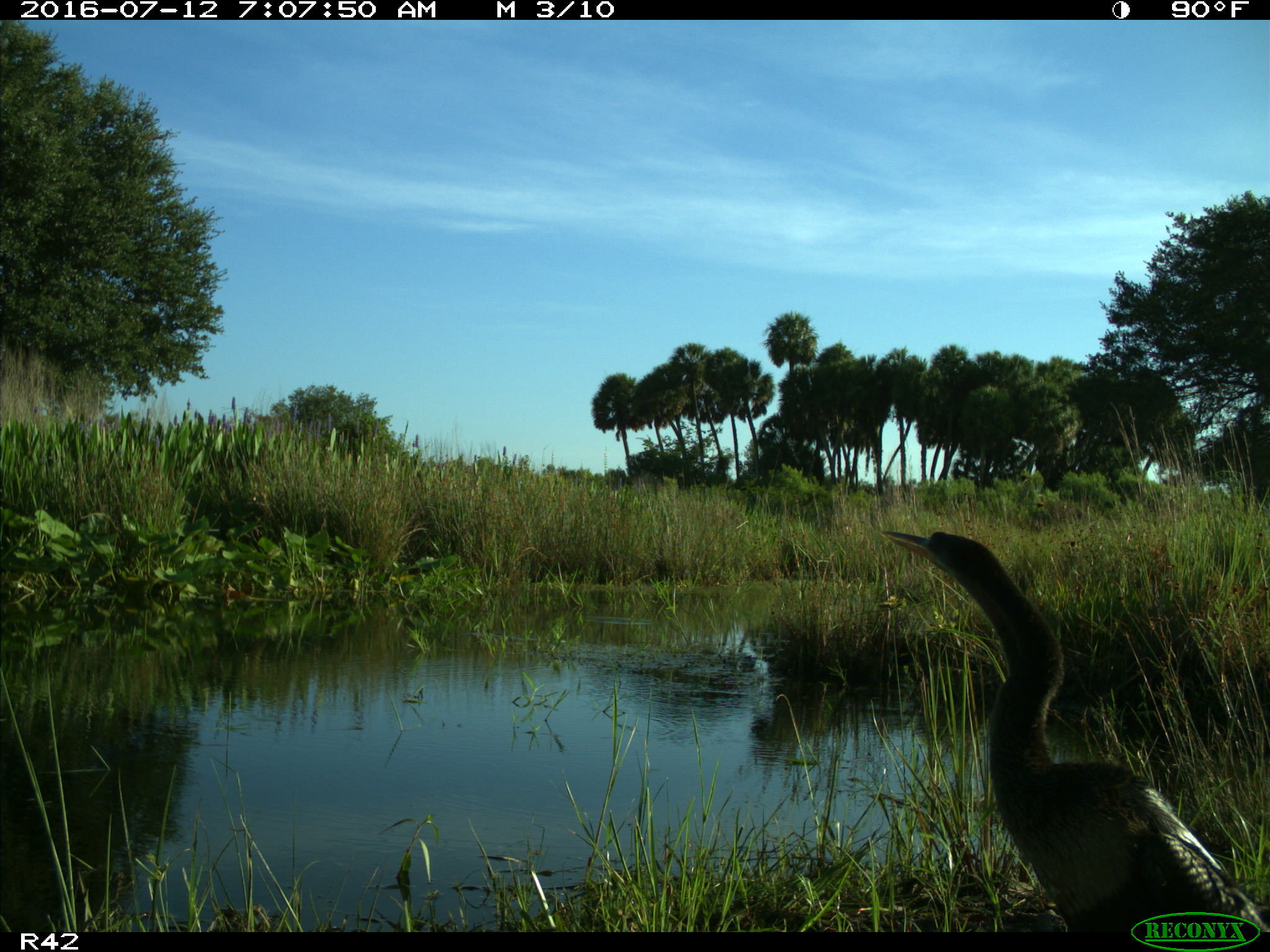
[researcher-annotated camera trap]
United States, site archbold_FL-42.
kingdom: Animalia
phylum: Chordata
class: Aves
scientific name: Aves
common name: birds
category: unidentified bird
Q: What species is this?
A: Unidentified bird (birds) (Aves).